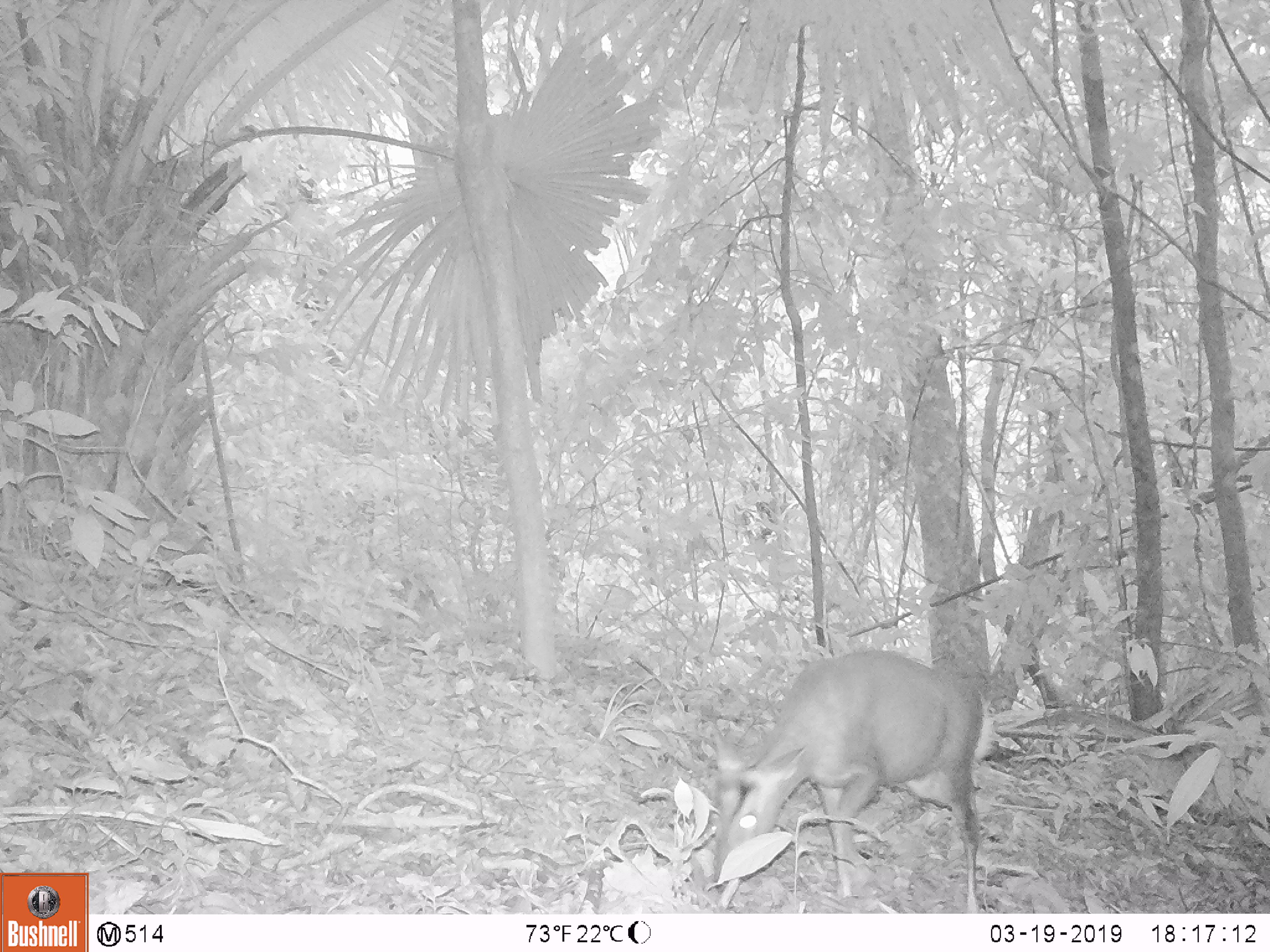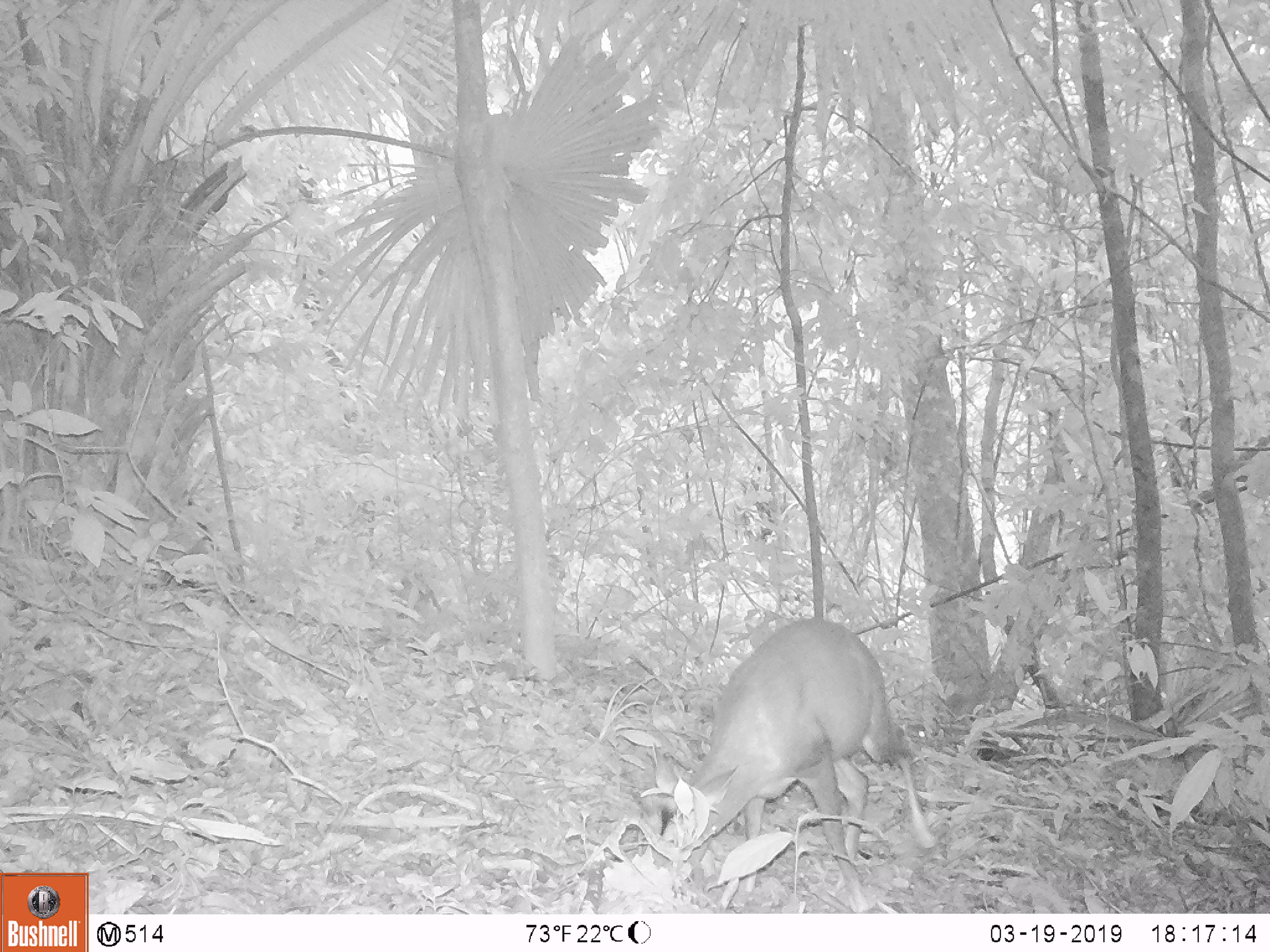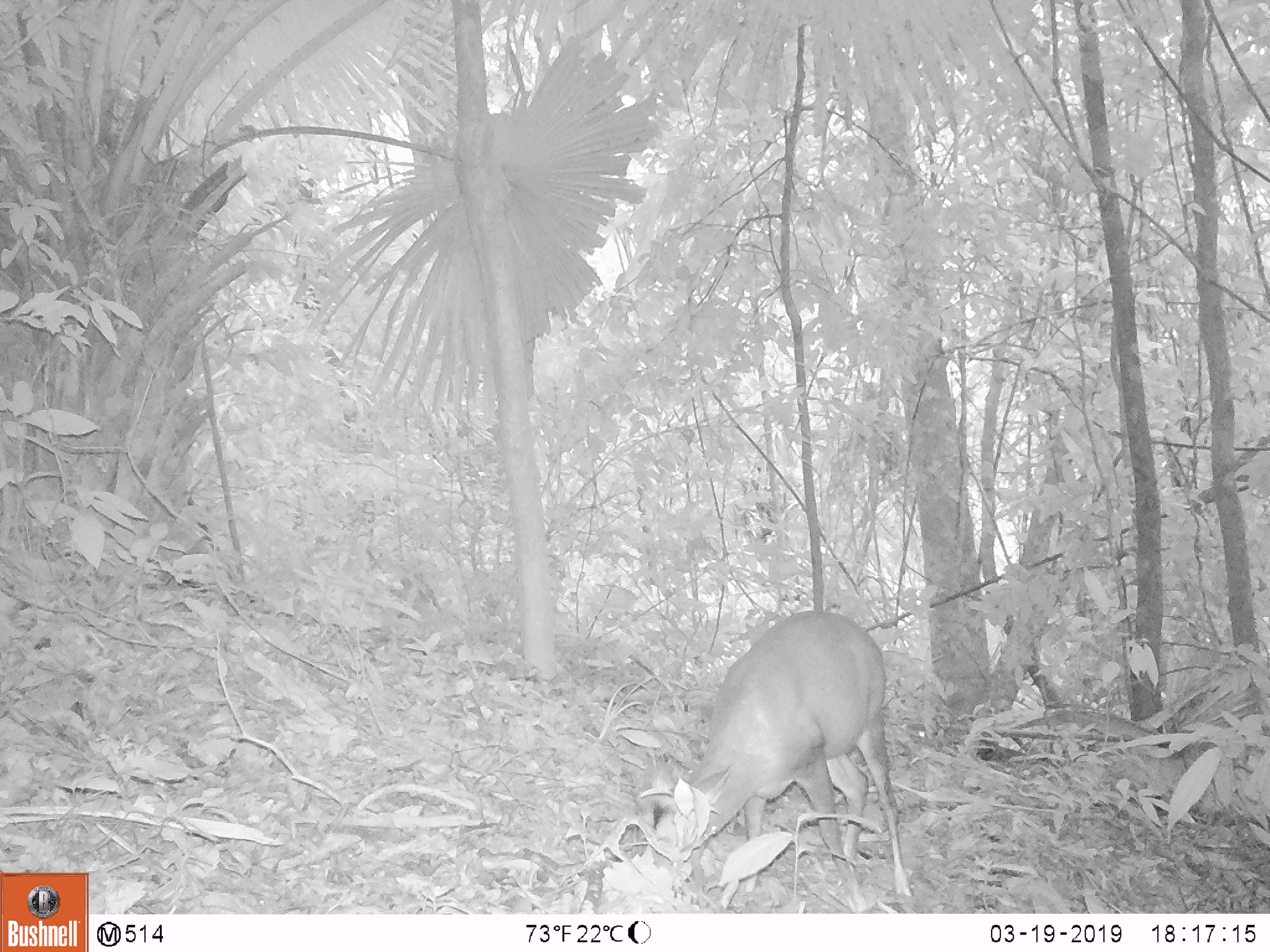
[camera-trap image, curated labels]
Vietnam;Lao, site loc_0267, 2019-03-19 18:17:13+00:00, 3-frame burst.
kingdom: Animalia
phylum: Chordata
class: Mammalia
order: Artiodactyla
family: Cervidae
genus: Muntiacus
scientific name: Muntiacus rooseveltorum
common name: roosevelt's muntjac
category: roosevelts muntjac group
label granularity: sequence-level